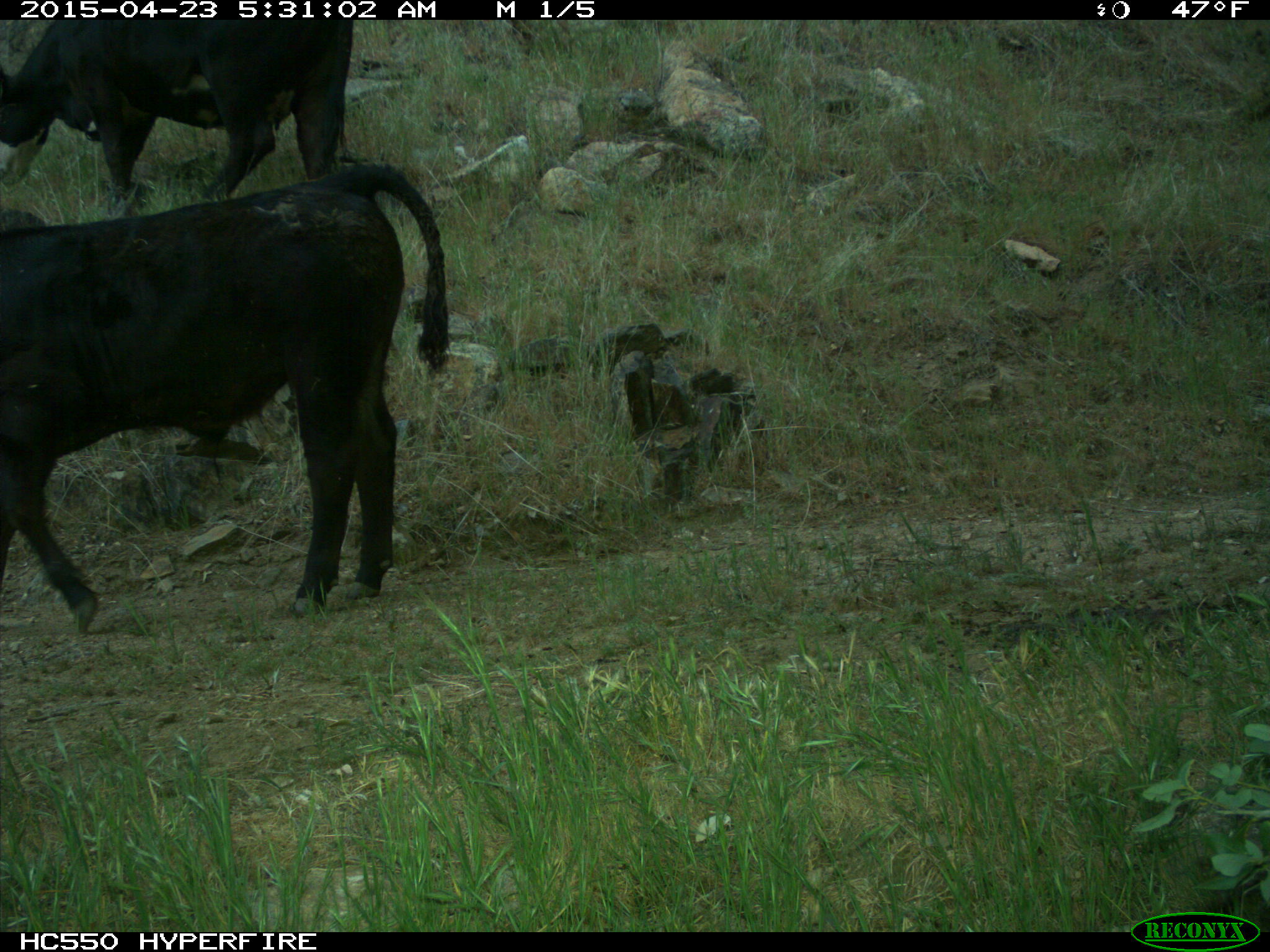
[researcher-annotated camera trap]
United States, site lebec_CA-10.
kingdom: Animalia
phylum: Chordata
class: Mammalia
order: Artiodactyla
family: Bovidae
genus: Bos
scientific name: Bos taurus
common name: domestic cow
Bos taurus (domestic cow).